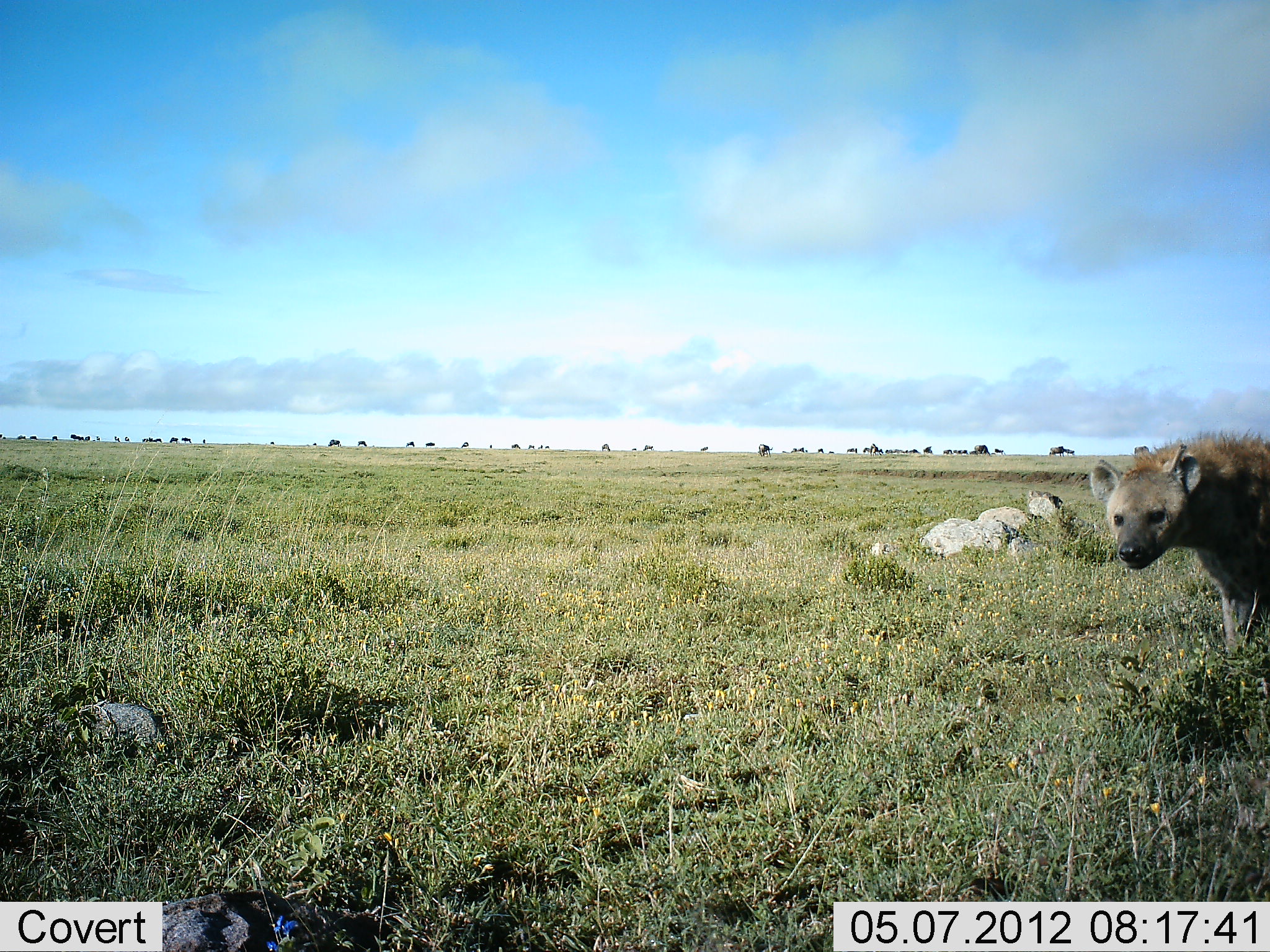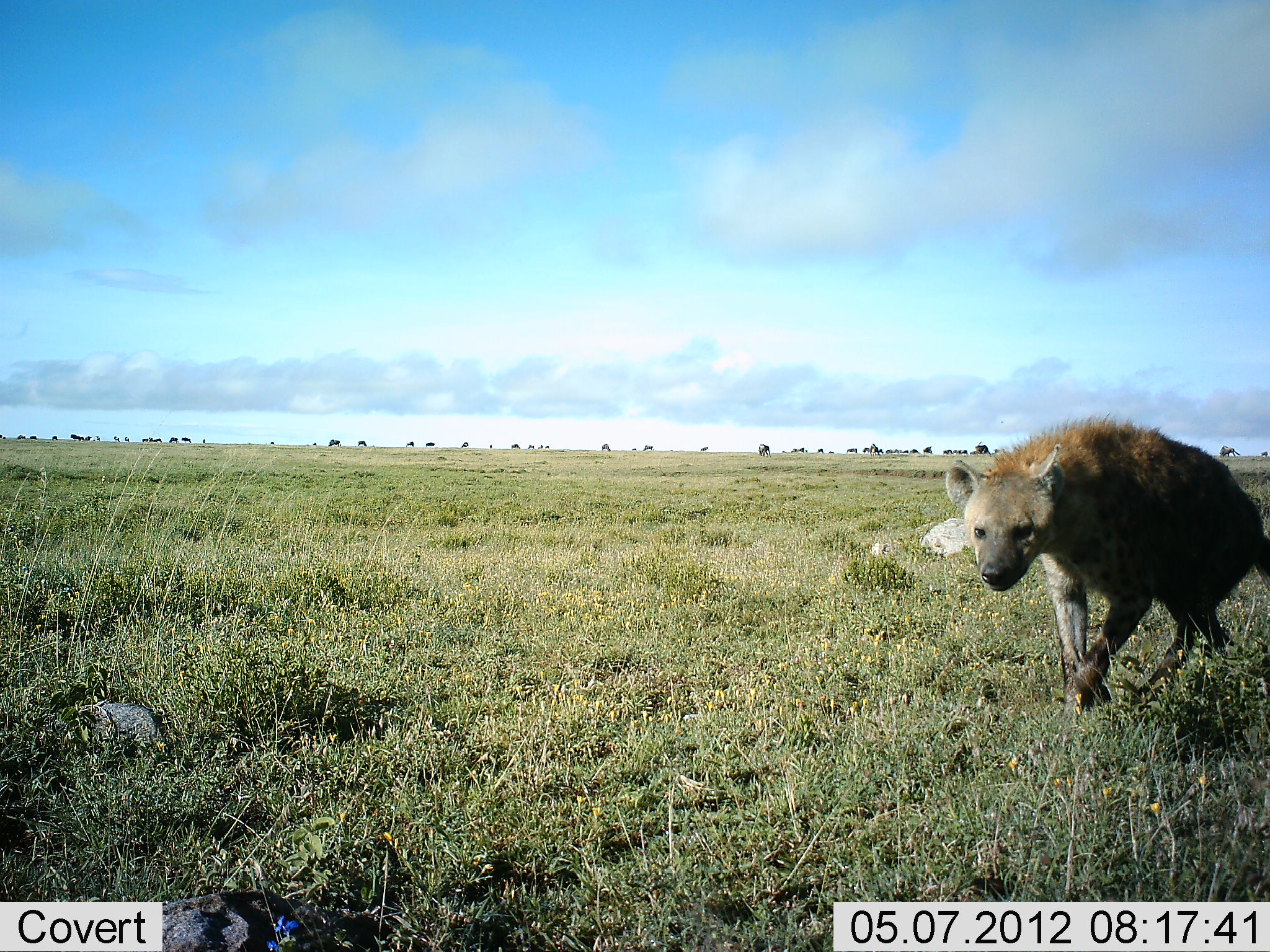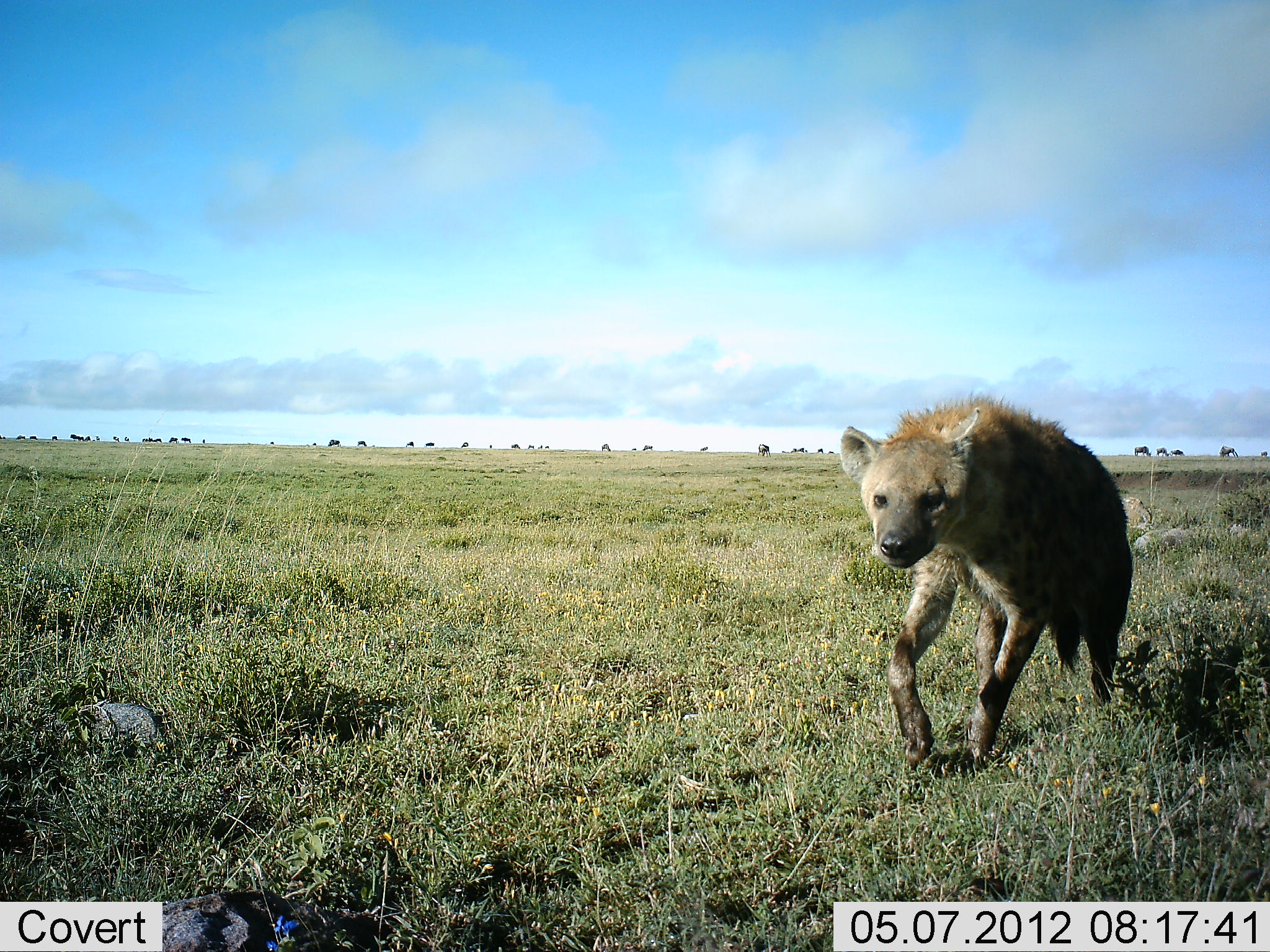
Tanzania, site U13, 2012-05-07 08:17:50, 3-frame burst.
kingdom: Animalia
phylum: Chordata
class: Mammalia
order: Carnivora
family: Hyaenidae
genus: Crocuta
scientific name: Crocuta crocuta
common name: spotted hyena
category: hyenaspotted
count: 1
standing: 0%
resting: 0%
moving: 100%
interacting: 0%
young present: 0%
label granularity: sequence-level